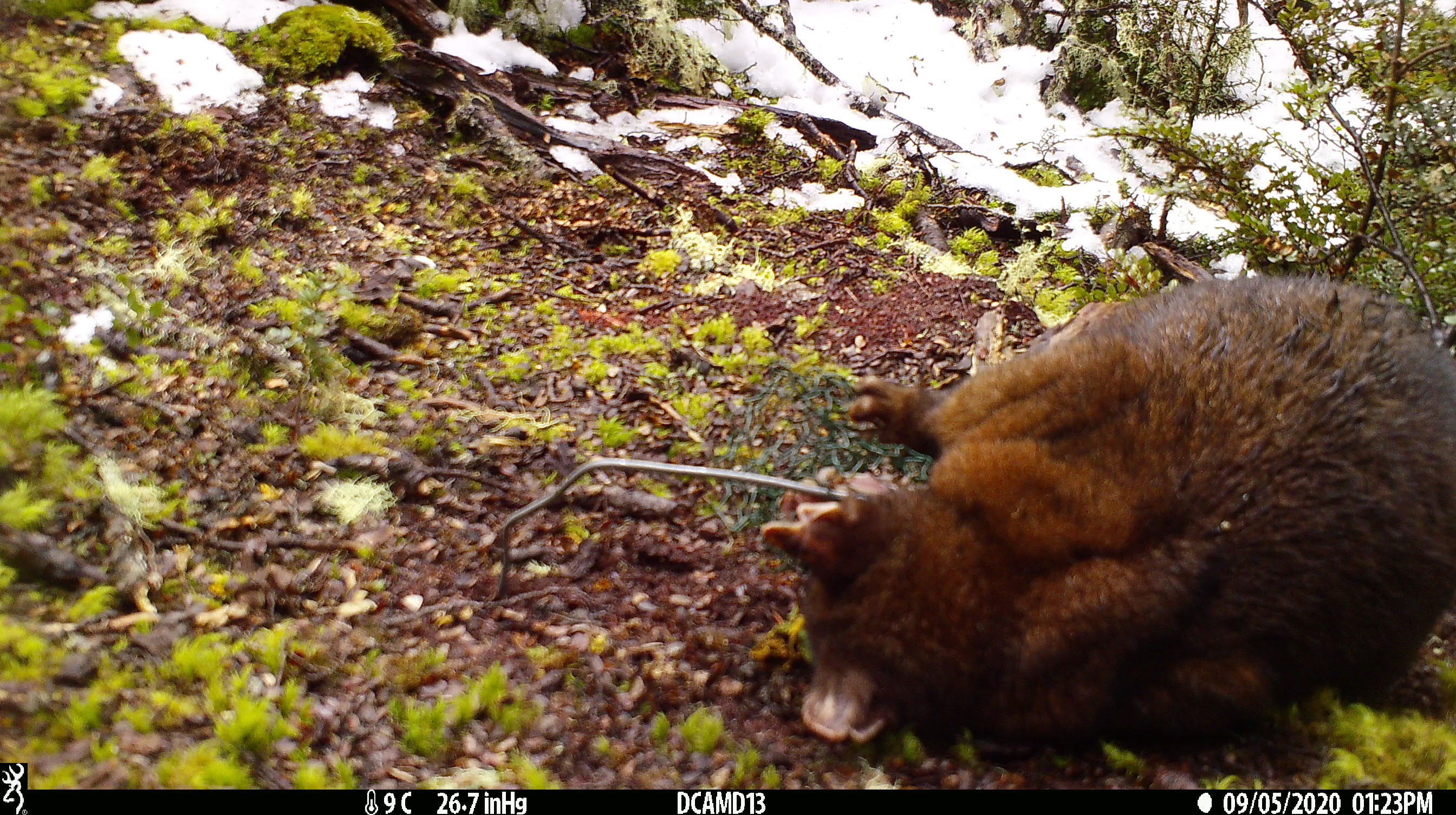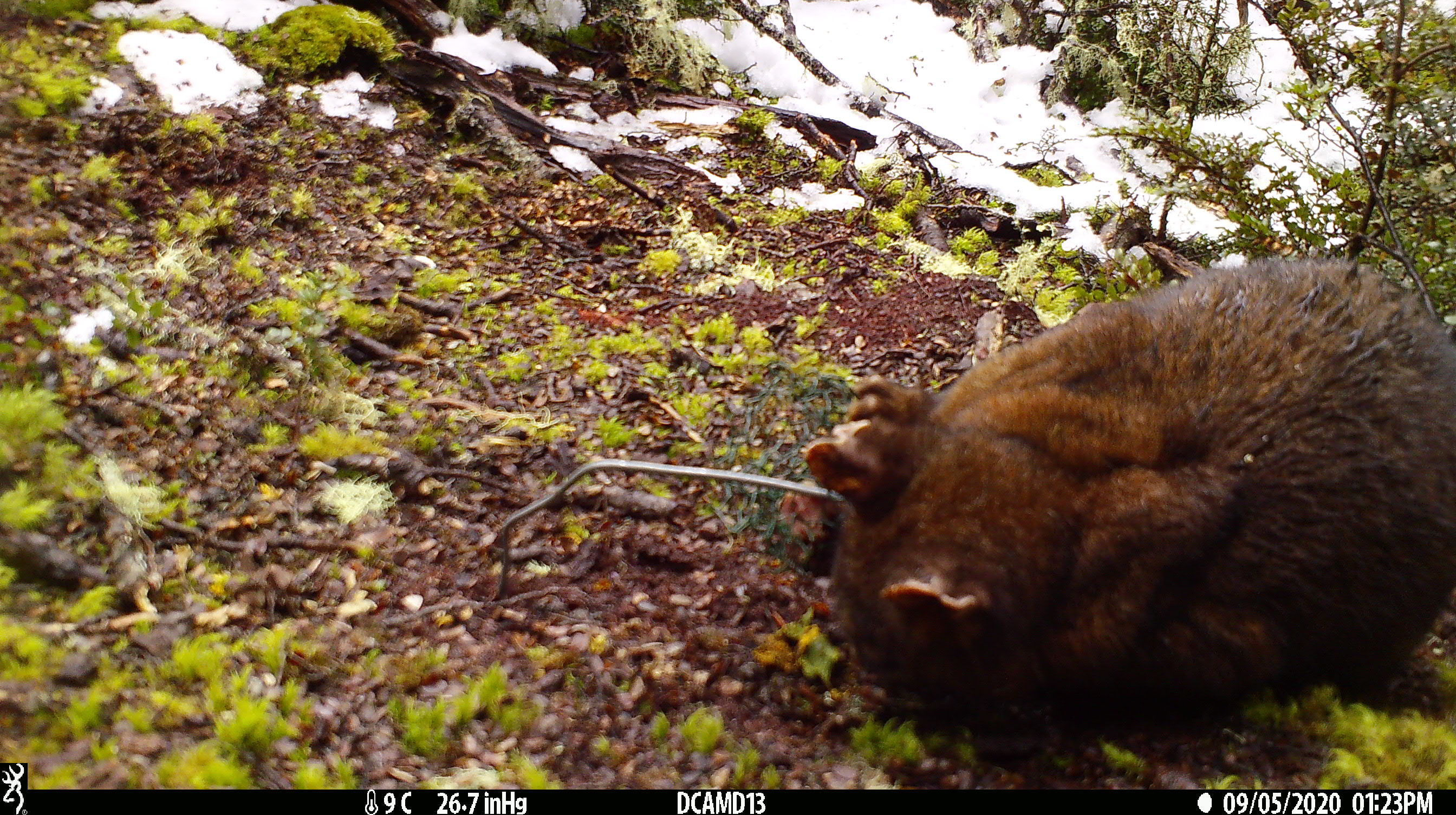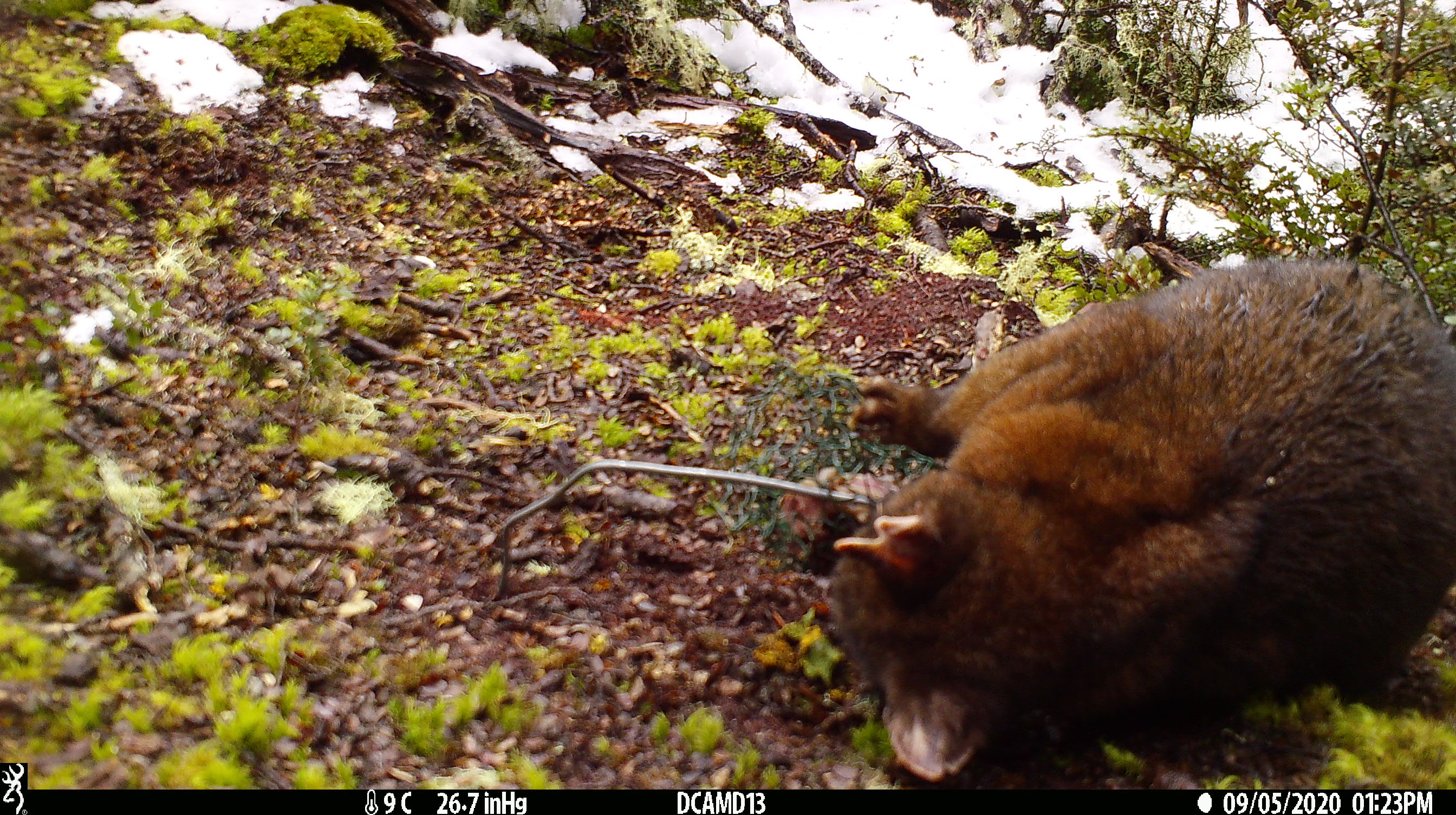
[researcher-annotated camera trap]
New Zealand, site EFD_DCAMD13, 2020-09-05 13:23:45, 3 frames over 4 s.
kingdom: Animalia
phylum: Chordata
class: Mammalia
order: Diprotodontia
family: Phalangeridae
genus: Trichosurus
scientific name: Trichosurus vulpecula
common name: common brushtail possum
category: possum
Possum (common brushtail possum) (Trichosurus vulpecula).